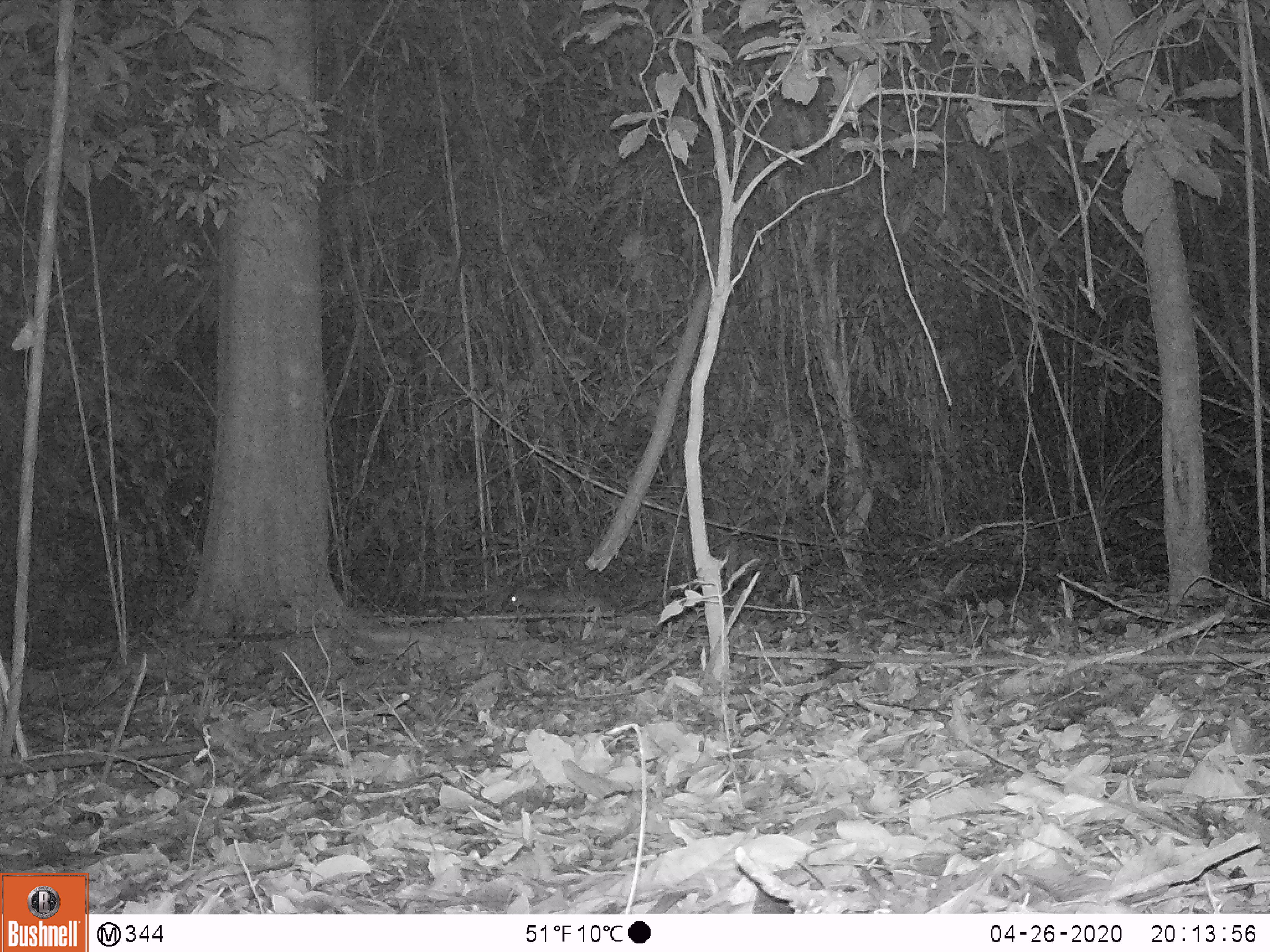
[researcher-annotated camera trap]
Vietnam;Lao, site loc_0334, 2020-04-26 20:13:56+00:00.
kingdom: Animalia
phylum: Chordata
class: Mammalia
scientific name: Mammalia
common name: mammal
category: unidentified small mammal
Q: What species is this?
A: Unidentified small mammal (mammal) (Mammalia).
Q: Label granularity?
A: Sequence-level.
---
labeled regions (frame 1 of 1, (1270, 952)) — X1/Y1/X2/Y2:
unidentified small mammal: 503/587/602/613